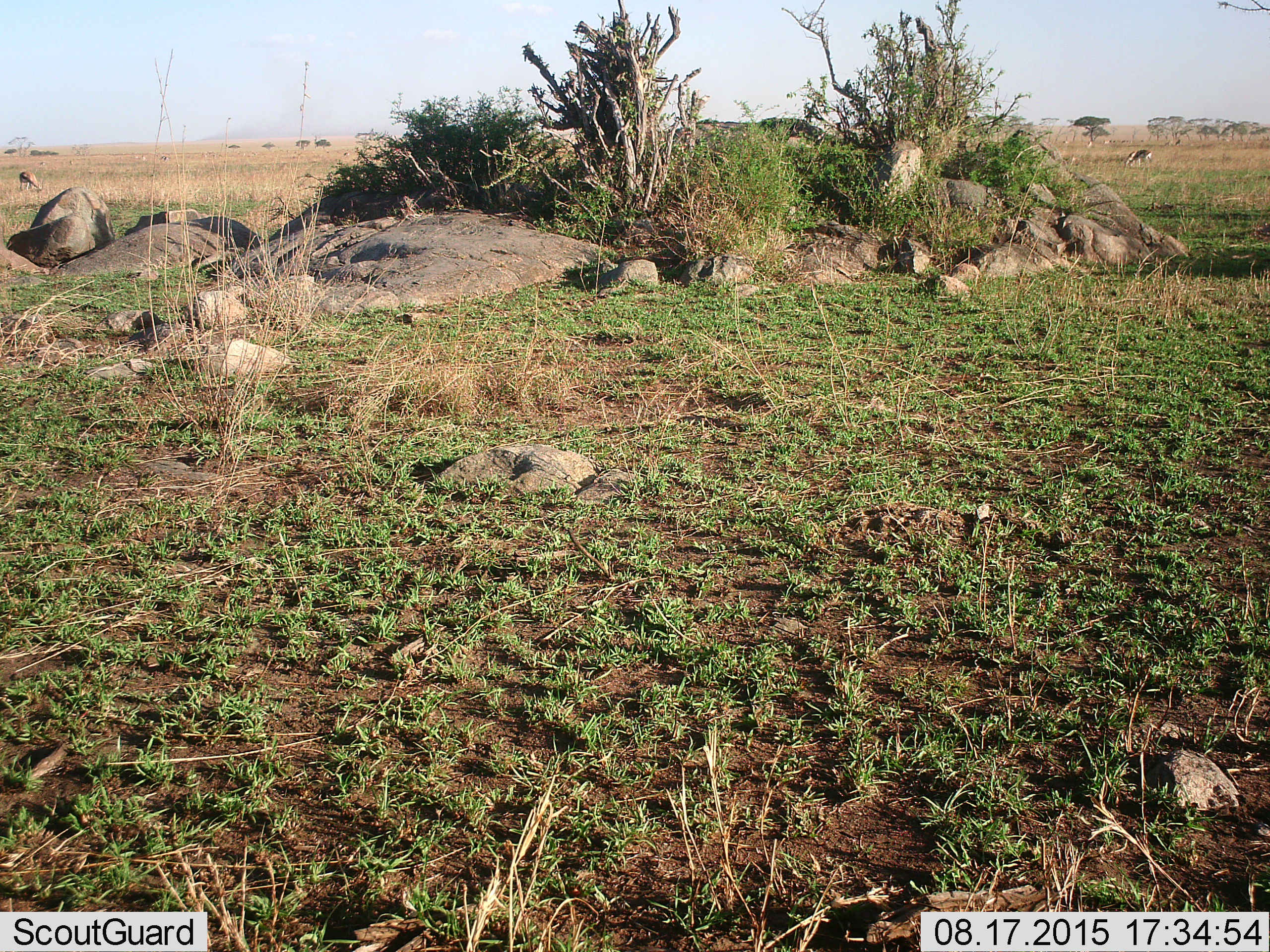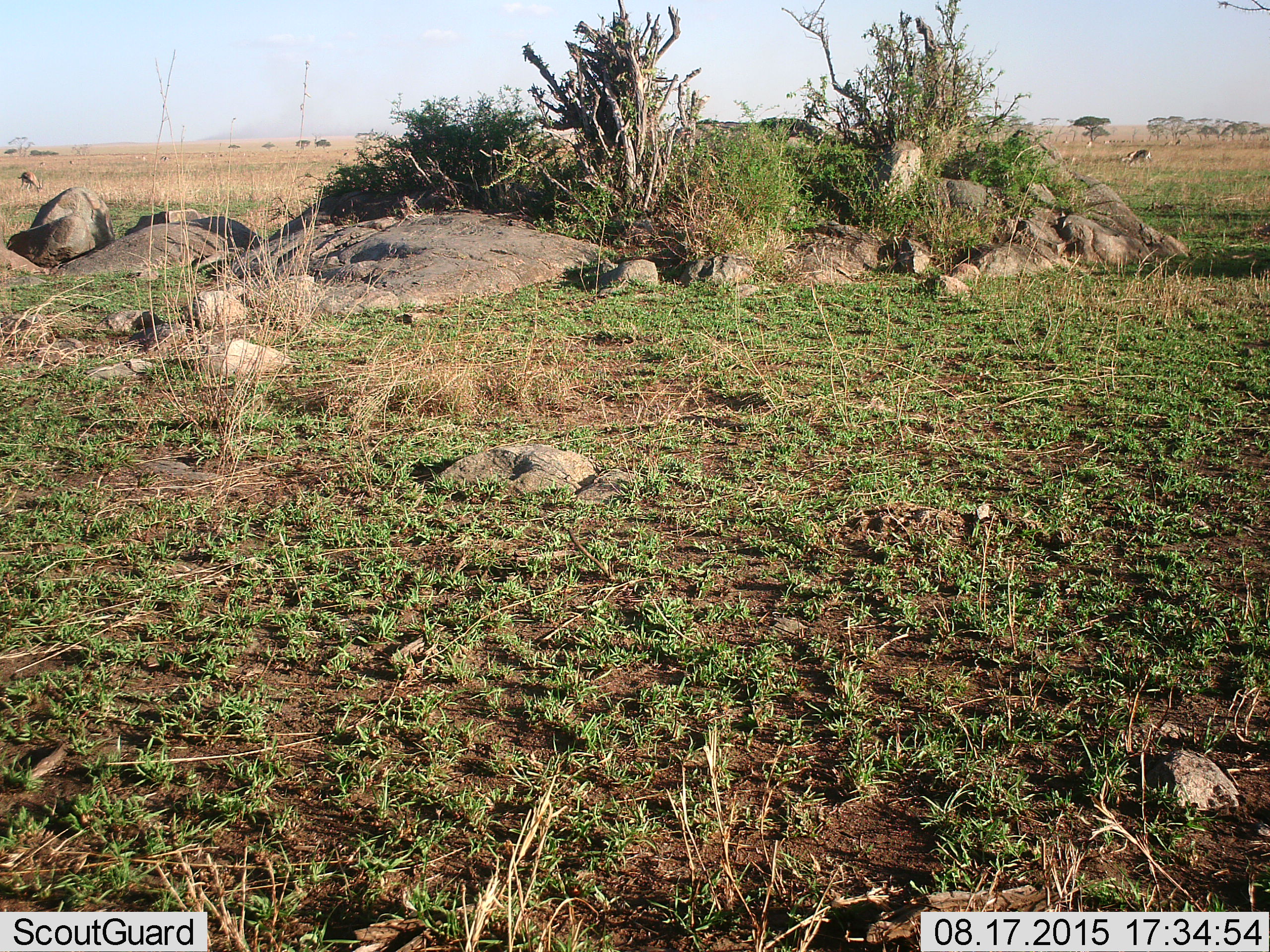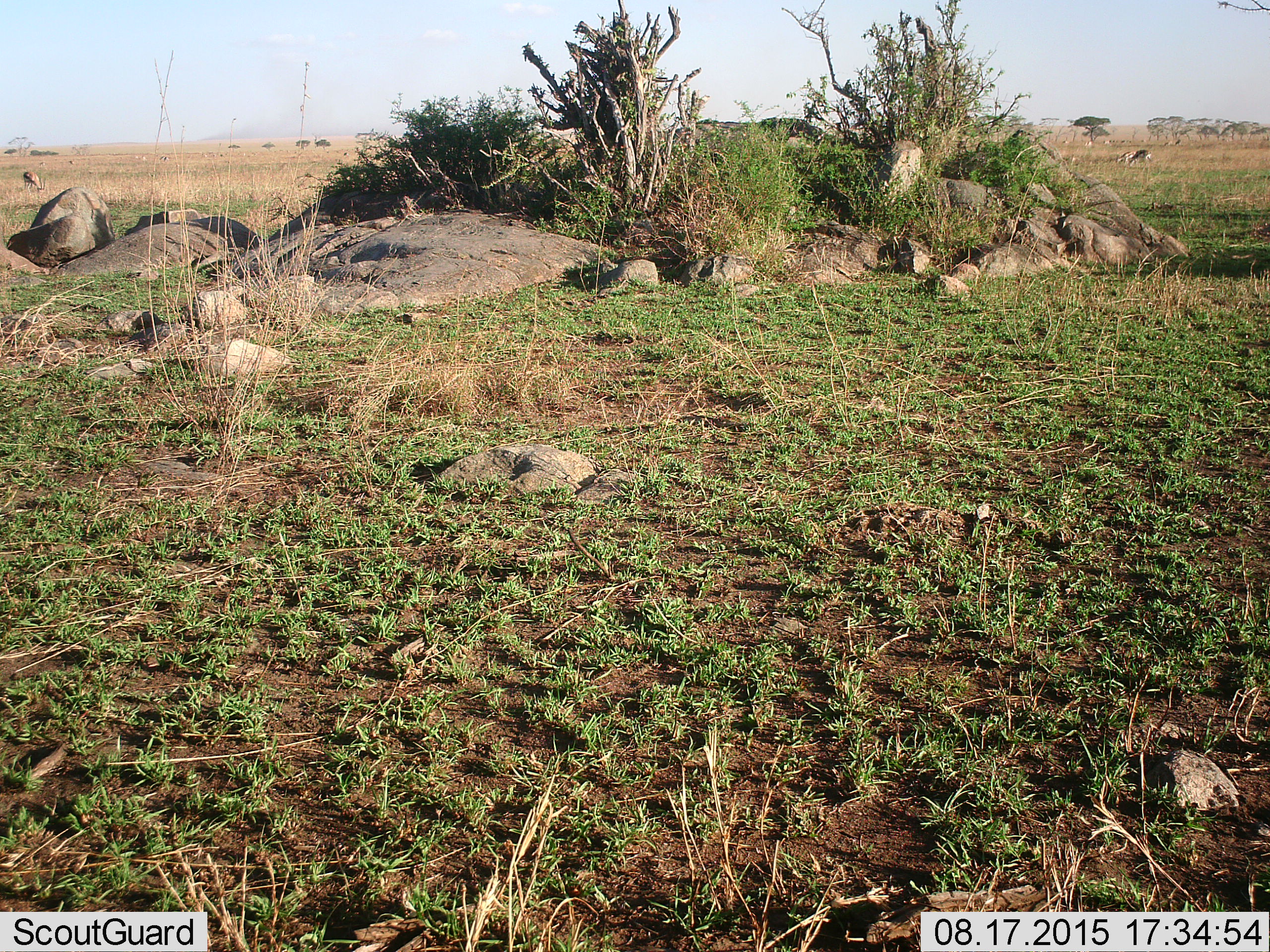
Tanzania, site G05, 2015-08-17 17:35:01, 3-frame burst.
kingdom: Animalia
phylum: Chordata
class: Mammalia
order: Artiodactyla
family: Bovidae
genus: Eudorcas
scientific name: Eudorcas thomsonii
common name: thomson's gazelle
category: gazellethomsons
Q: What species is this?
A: Gazellethomsons (thomson's gazelle) (Eudorcas thomsonii).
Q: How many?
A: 5.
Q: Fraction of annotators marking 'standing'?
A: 40%.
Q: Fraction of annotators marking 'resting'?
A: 0%.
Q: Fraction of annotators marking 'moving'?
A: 20%.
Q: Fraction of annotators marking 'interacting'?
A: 0%.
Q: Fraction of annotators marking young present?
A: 0%.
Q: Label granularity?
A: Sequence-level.